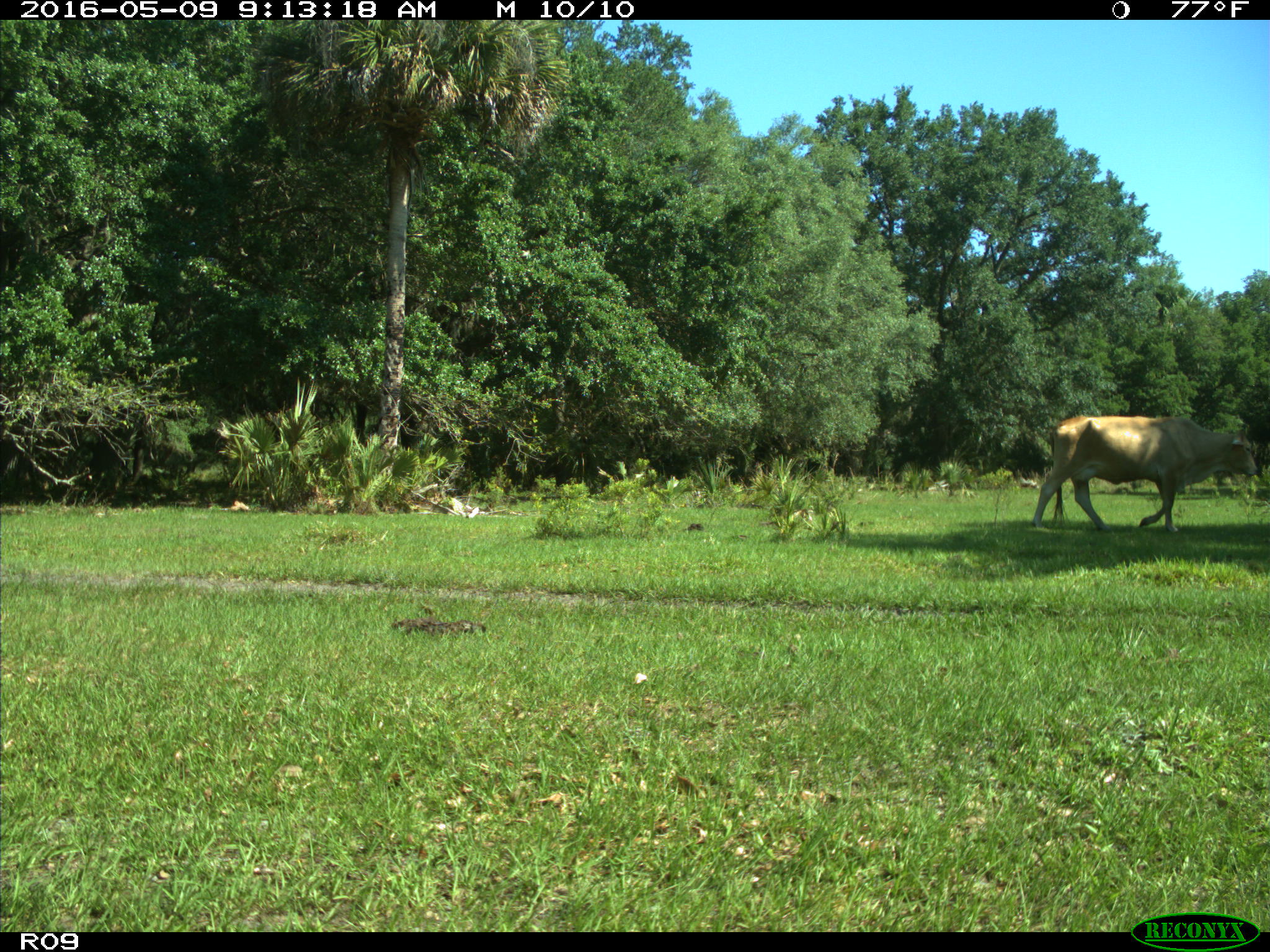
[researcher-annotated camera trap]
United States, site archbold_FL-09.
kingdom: Animalia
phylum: Chordata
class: Mammalia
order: Artiodactyla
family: Bovidae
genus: Bos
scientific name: Bos taurus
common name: domestic cow